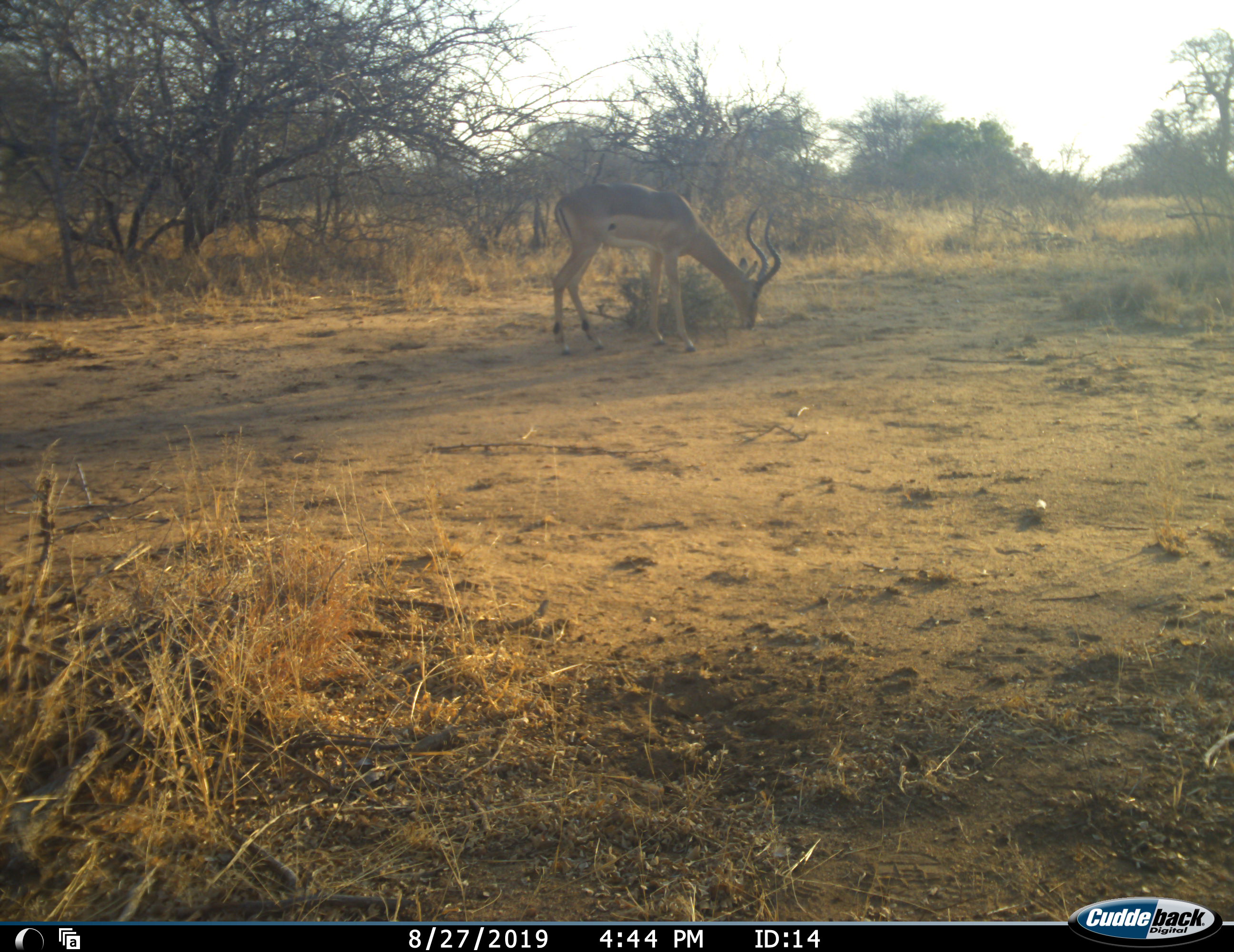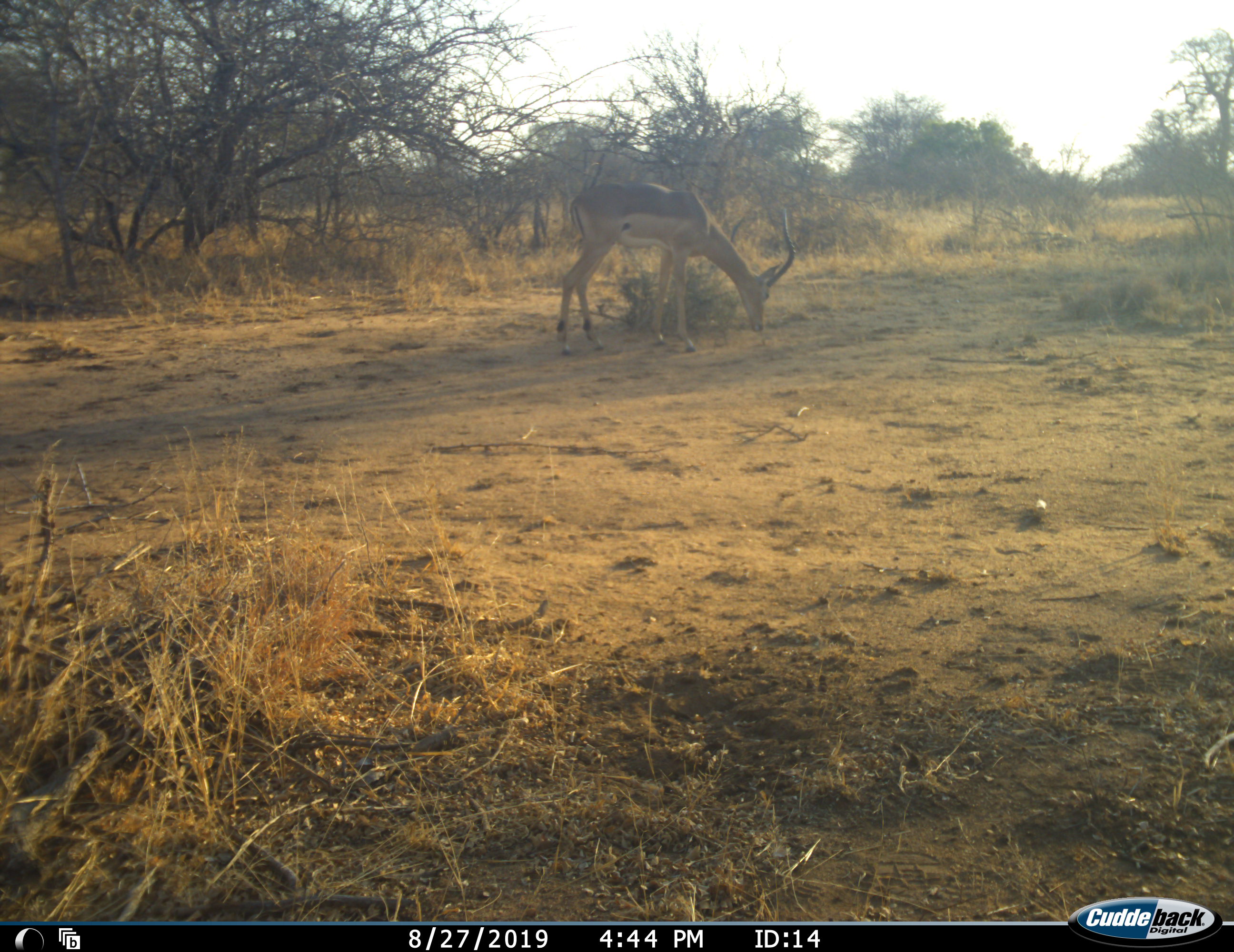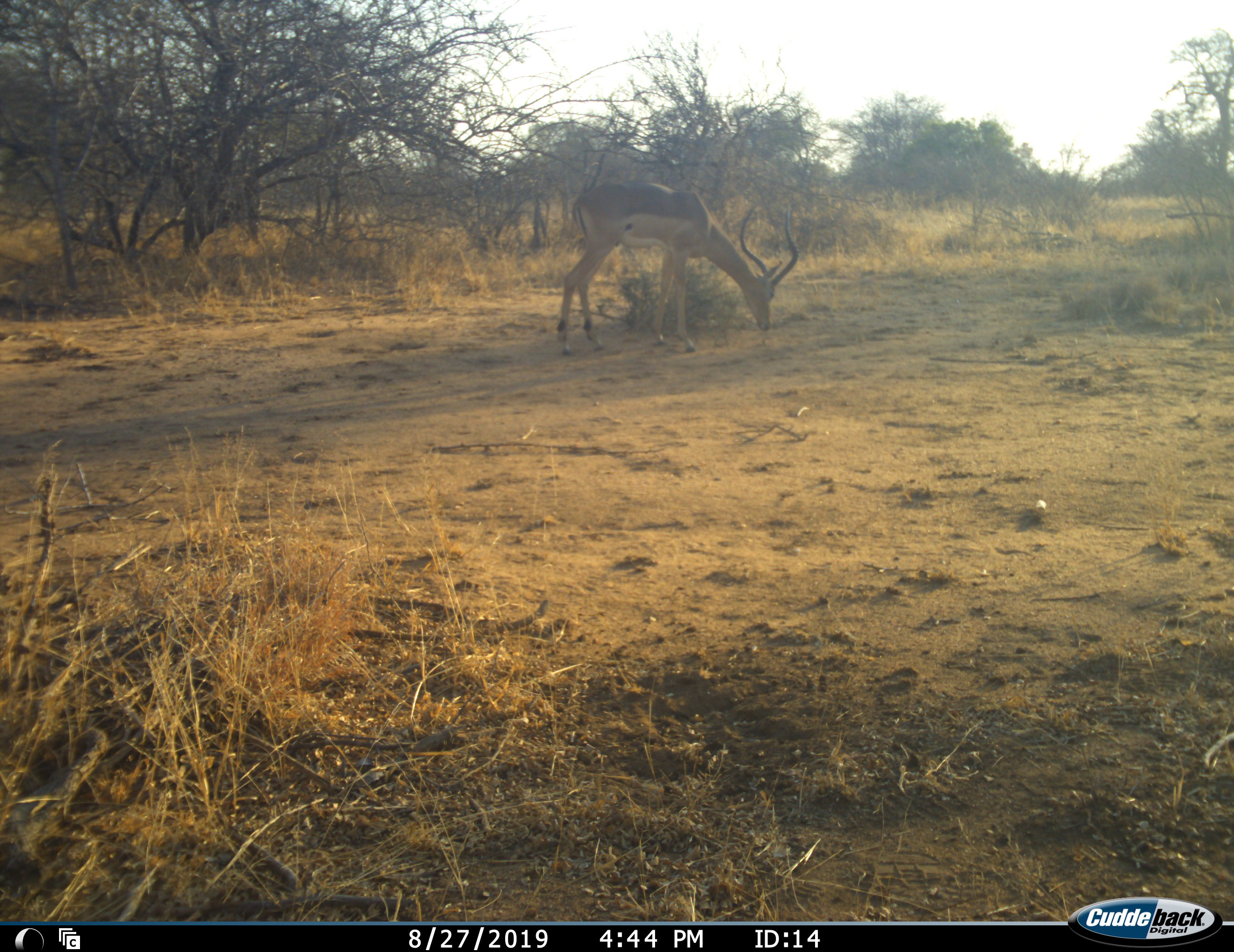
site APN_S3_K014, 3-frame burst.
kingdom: Animalia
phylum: Chordata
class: Mammalia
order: Artiodactyla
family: Bovidae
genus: Aepyceros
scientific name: Aepyceros melampus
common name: impala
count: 1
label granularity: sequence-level